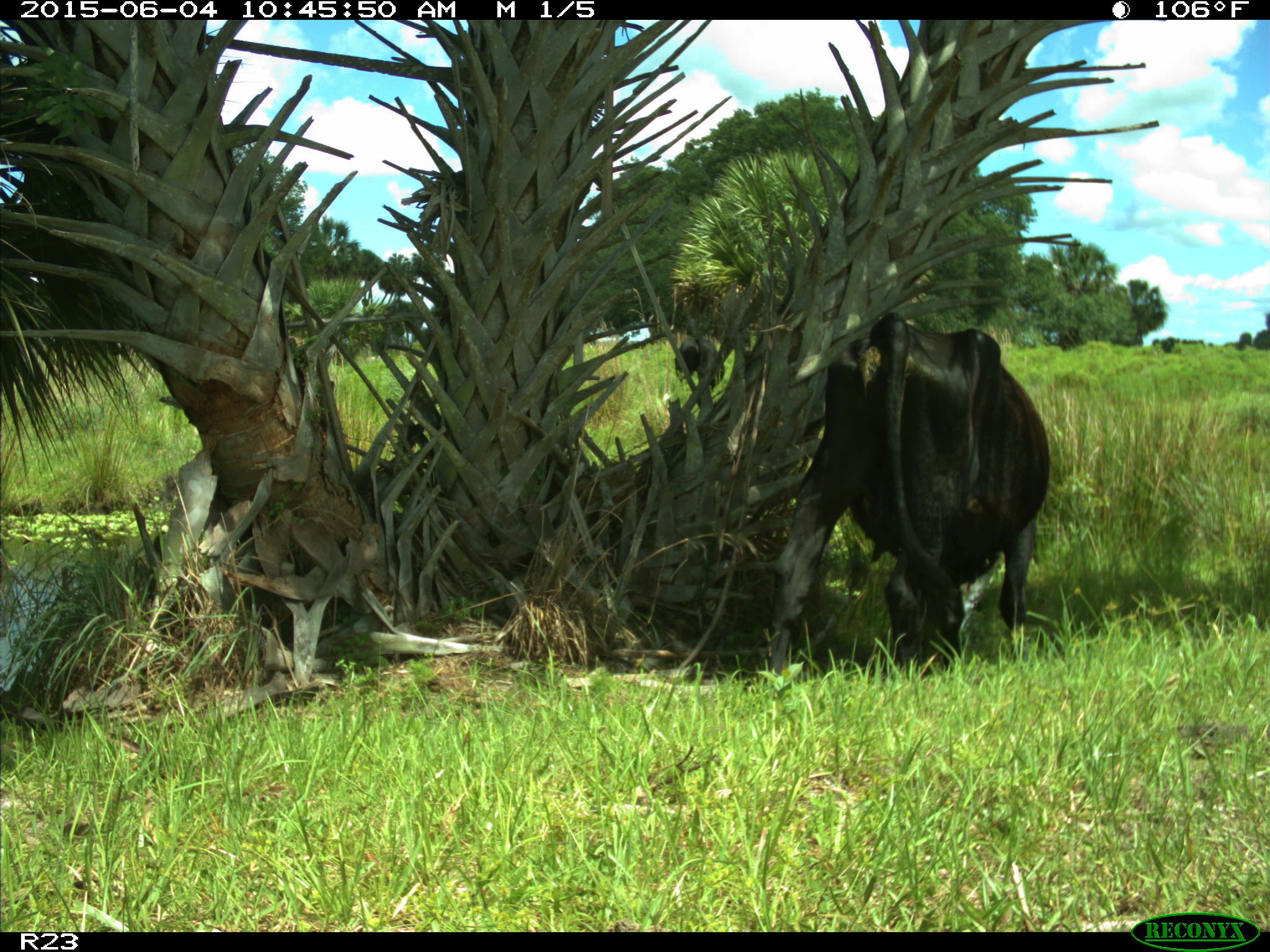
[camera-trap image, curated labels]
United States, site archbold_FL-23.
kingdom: Animalia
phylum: Chordata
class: Mammalia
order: Artiodactyla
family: Bovidae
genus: Bos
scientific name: Bos taurus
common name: domestic cow